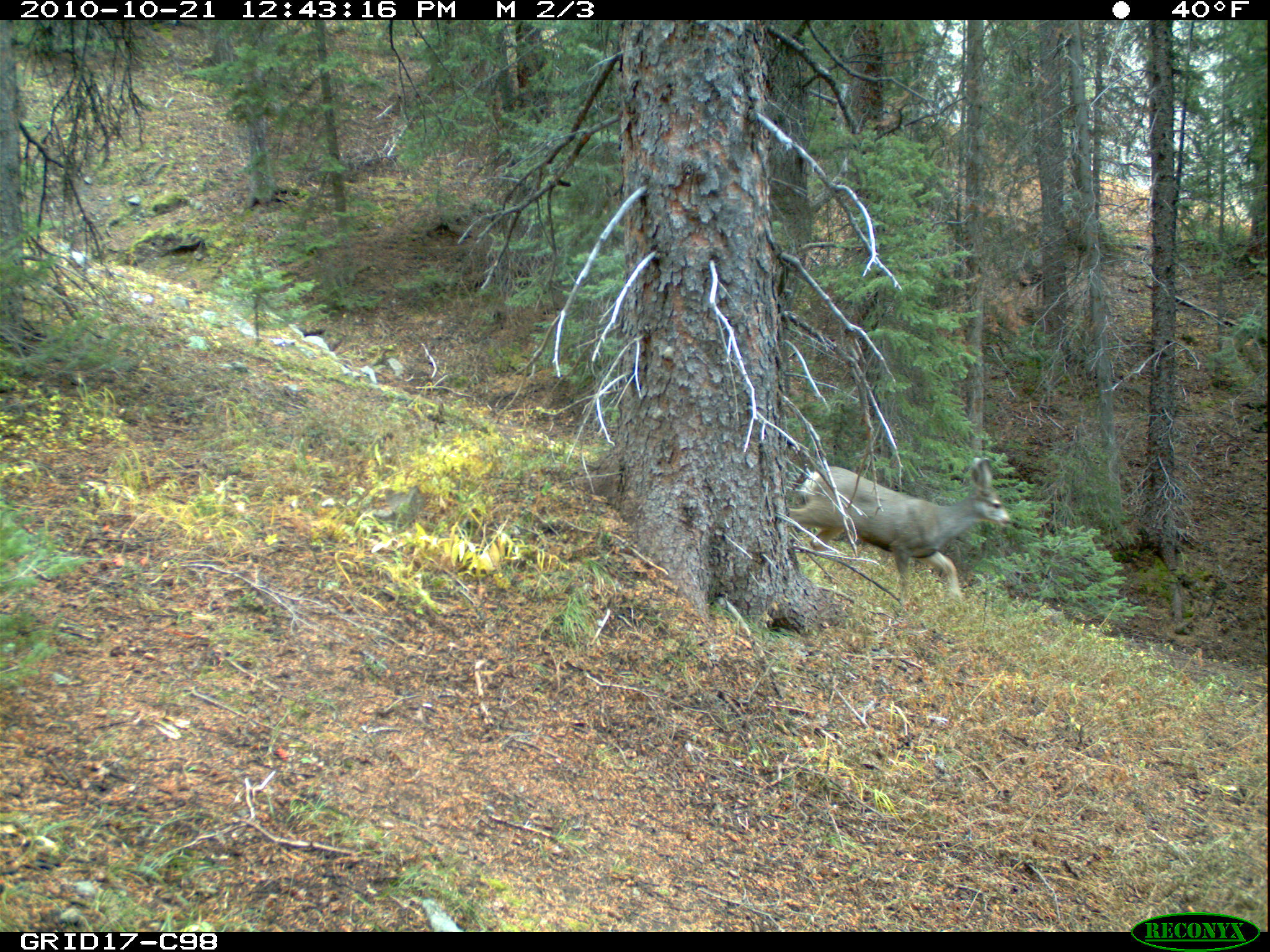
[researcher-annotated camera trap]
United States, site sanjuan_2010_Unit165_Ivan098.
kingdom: Animalia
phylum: Chordata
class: Mammalia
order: Artiodactyla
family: Cervidae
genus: Odocoileus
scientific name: Odocoileus hemionus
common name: mule deer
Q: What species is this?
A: Odocoileus hemionus (mule deer).